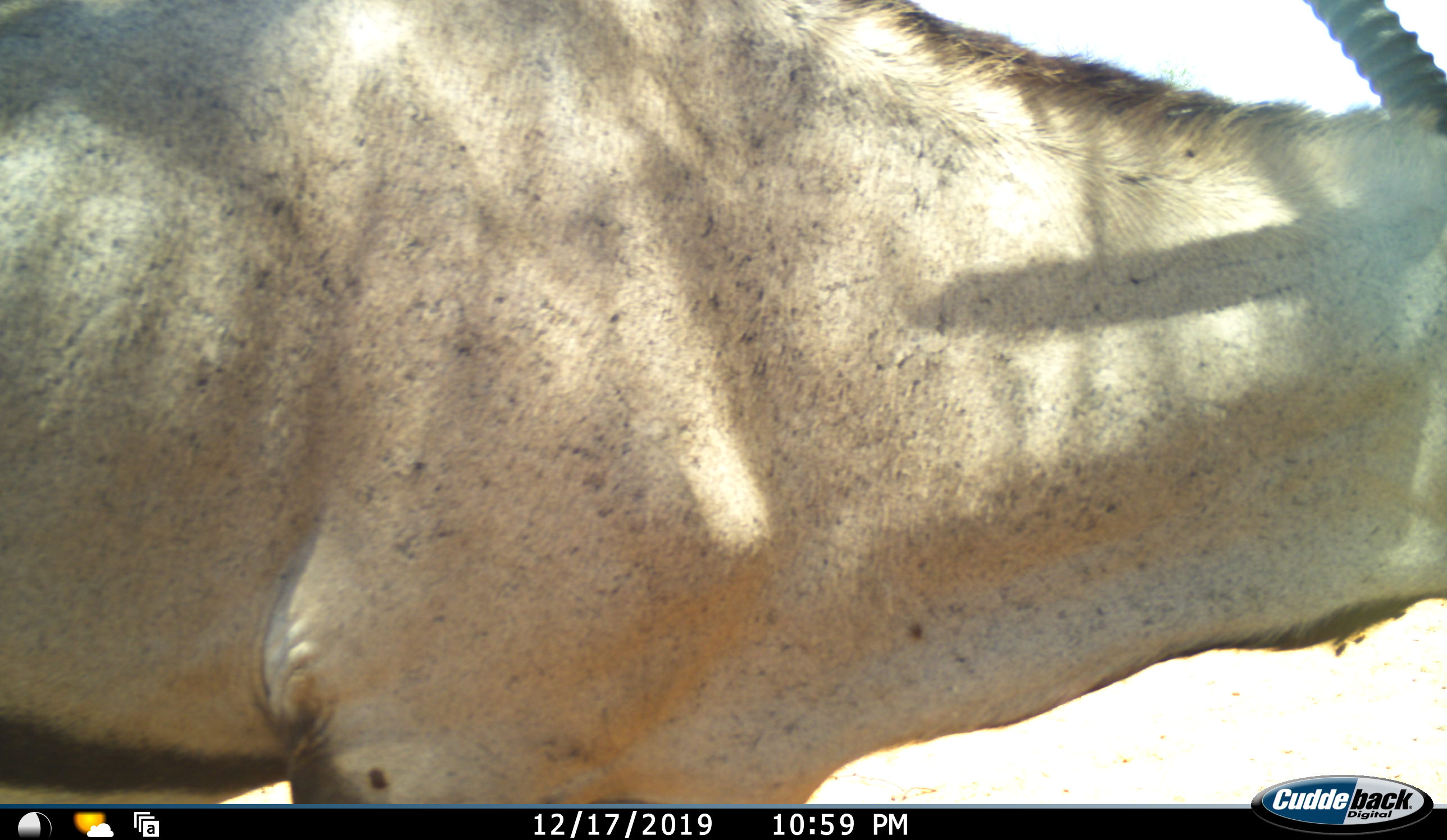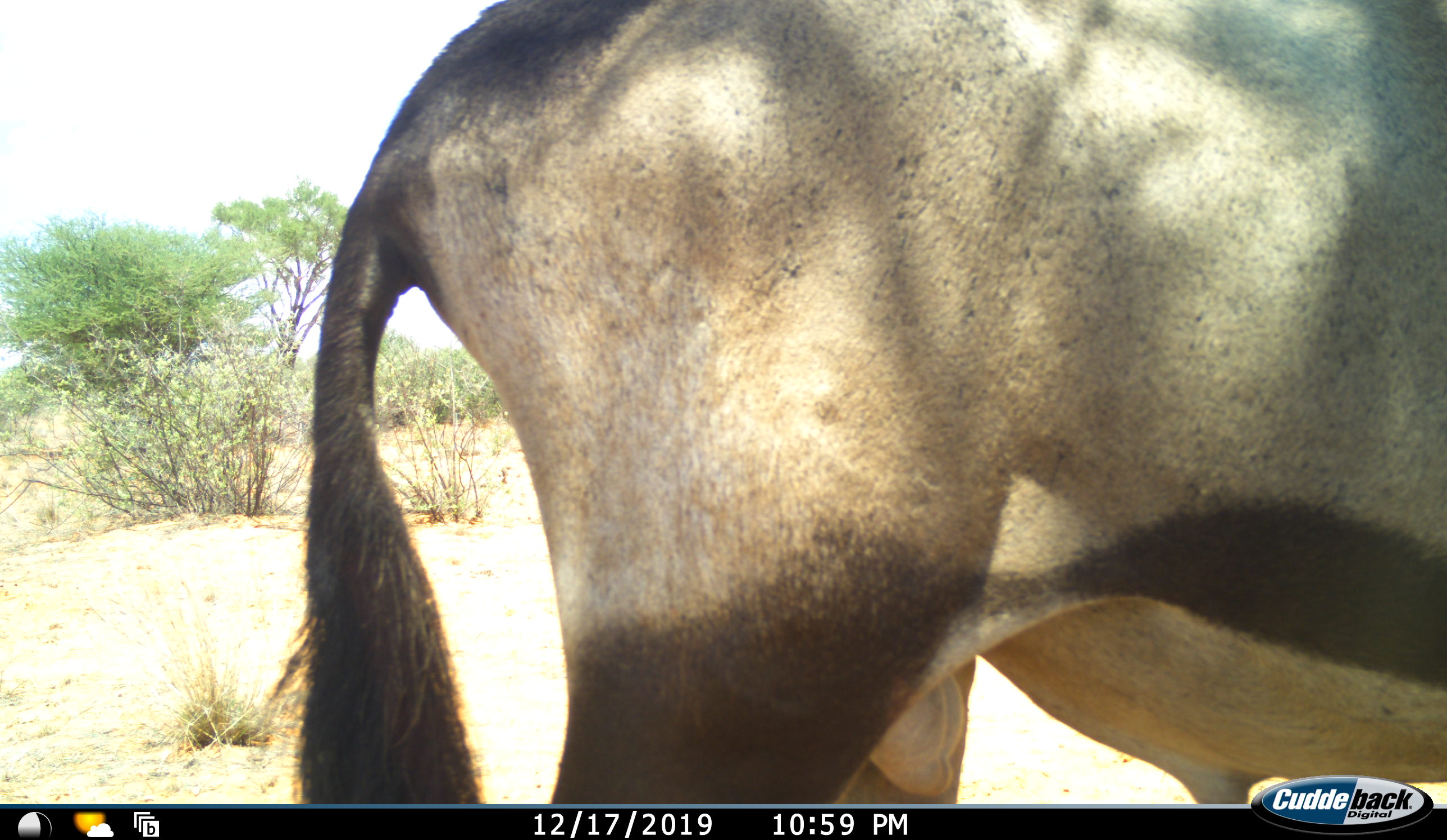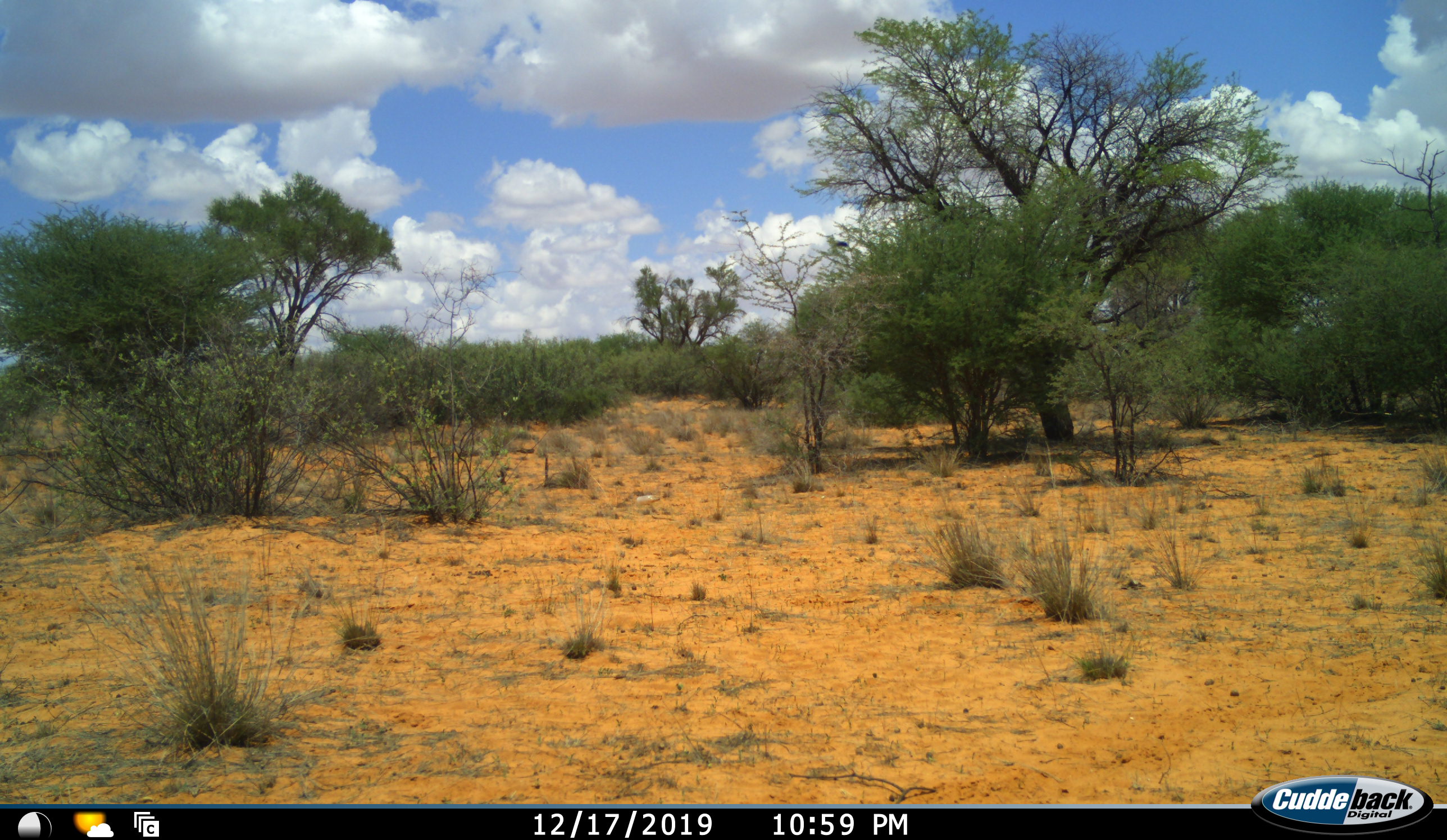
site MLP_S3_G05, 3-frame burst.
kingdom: Animalia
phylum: Chordata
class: Mammalia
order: Artiodactyla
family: Bovidae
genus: Oryx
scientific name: Oryx gazella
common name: gemsbok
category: oryx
Oryx (gemsbok) (Oryx gazella), count 1. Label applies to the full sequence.